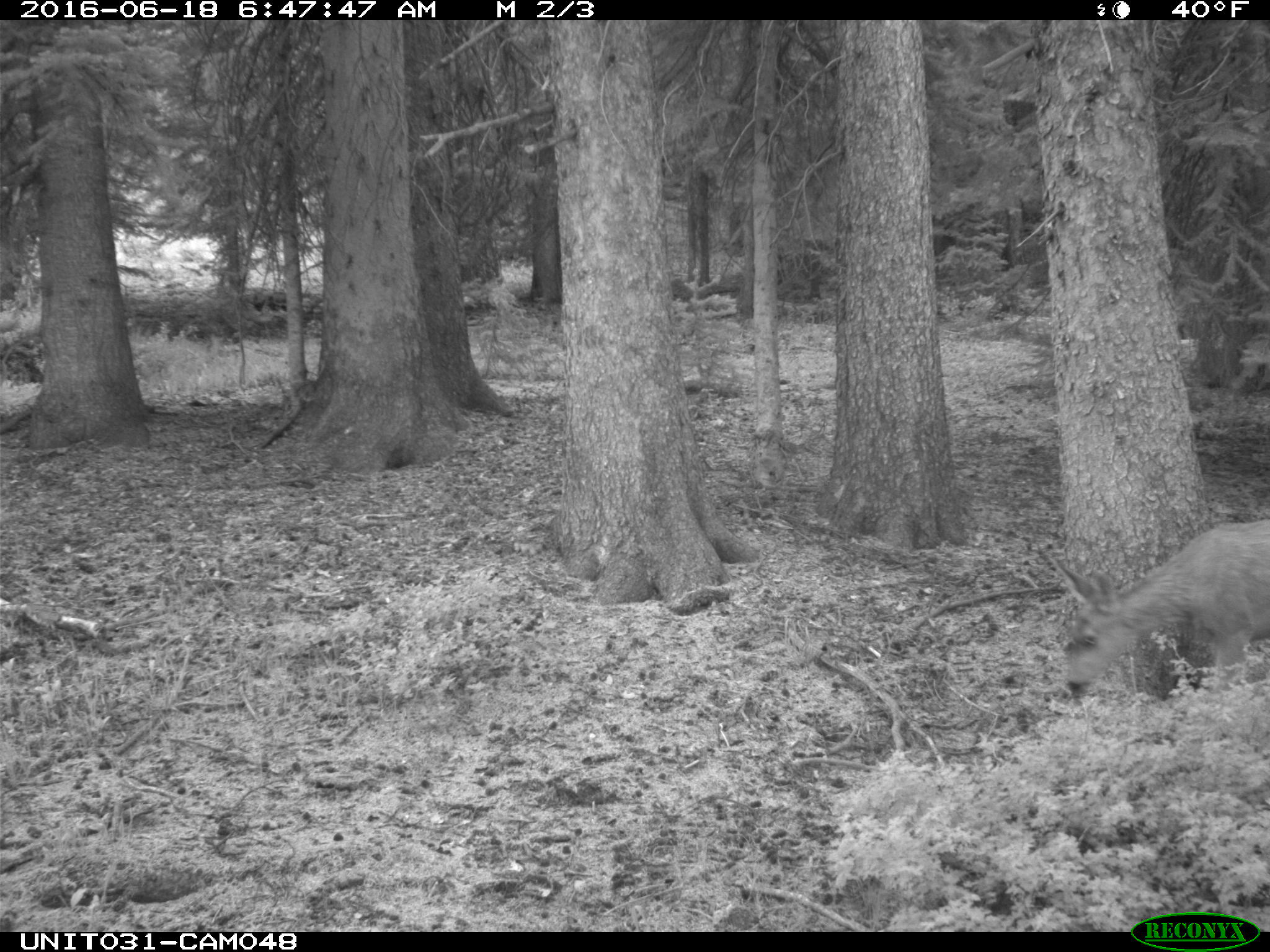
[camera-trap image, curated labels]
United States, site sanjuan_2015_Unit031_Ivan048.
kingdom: Animalia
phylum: Chordata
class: Mammalia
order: Artiodactyla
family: Cervidae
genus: Odocoileus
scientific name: Odocoileus hemionus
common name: mule deer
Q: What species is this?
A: Odocoileus hemionus (mule deer).